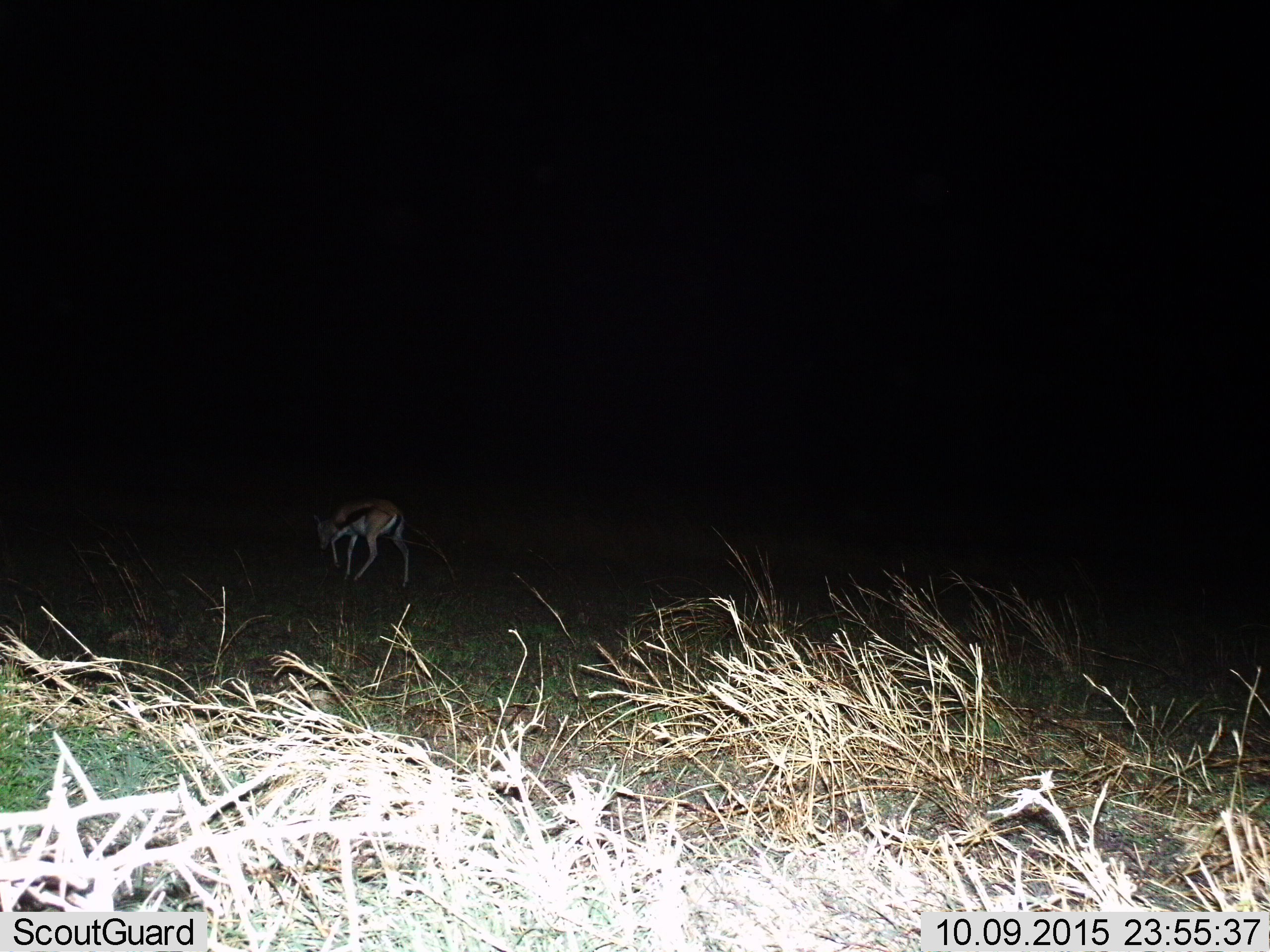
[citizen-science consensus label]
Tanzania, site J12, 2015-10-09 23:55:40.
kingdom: Animalia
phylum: Chordata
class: Mammalia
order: Artiodactyla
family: Bovidae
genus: Eudorcas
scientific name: Eudorcas thomsonii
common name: thomson's gazelle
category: gazellethomsons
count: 1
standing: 0%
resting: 0%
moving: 67%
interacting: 0%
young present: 11%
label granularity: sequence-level